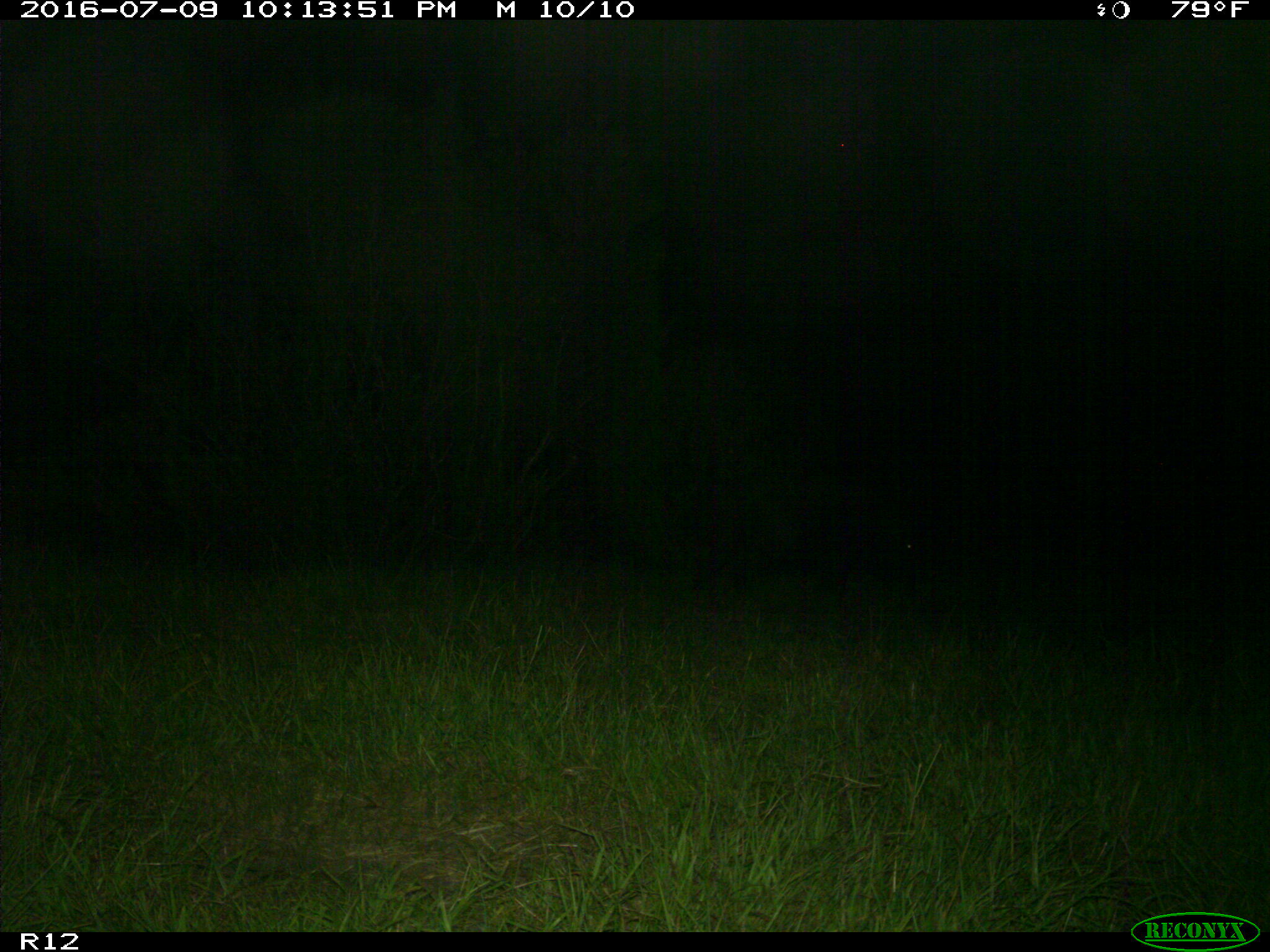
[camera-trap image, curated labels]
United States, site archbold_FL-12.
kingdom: Animalia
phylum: Chordata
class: Mammalia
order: Artiodactyla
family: Suidae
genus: Sus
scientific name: Sus scrofa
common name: wild boar